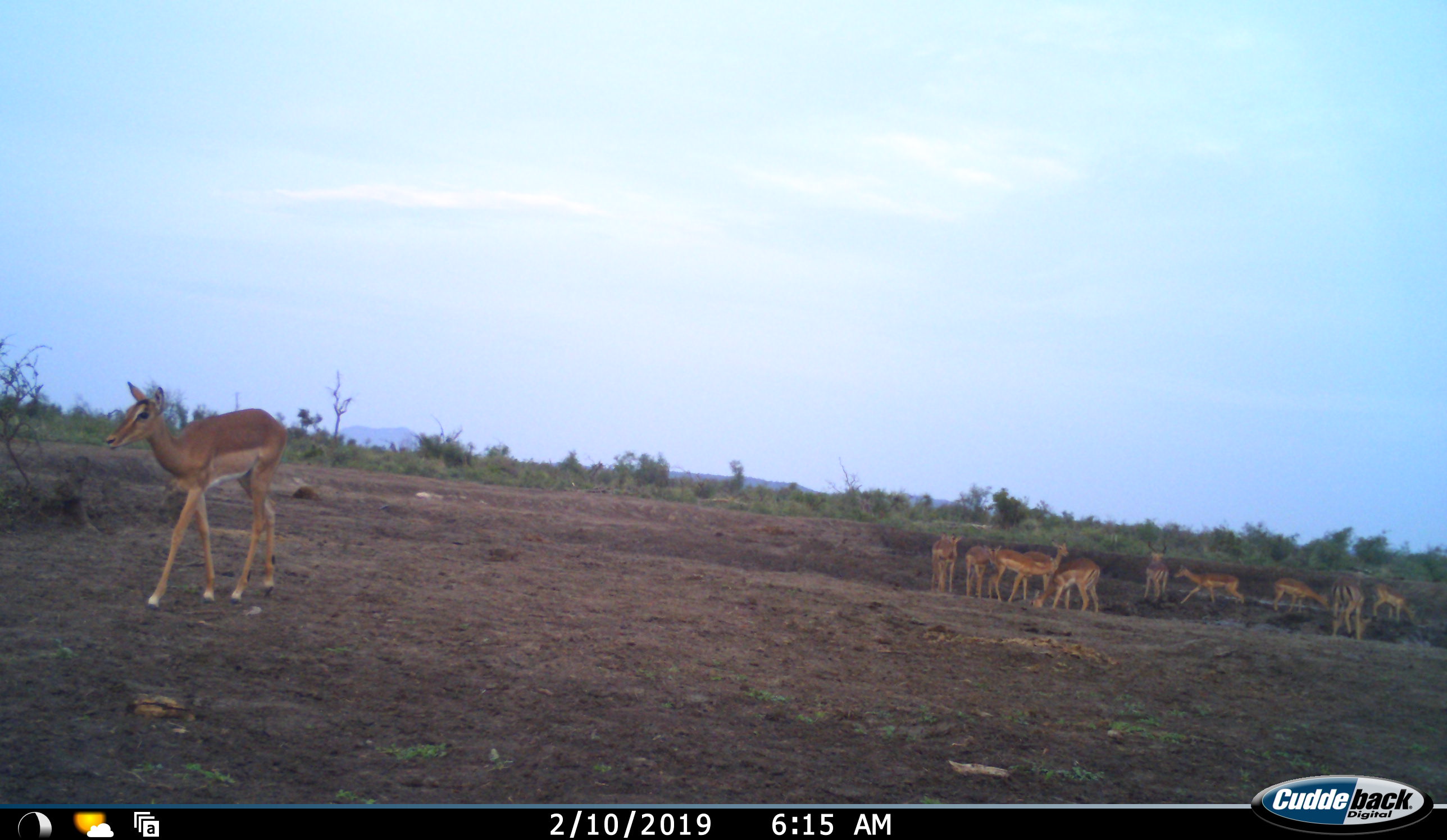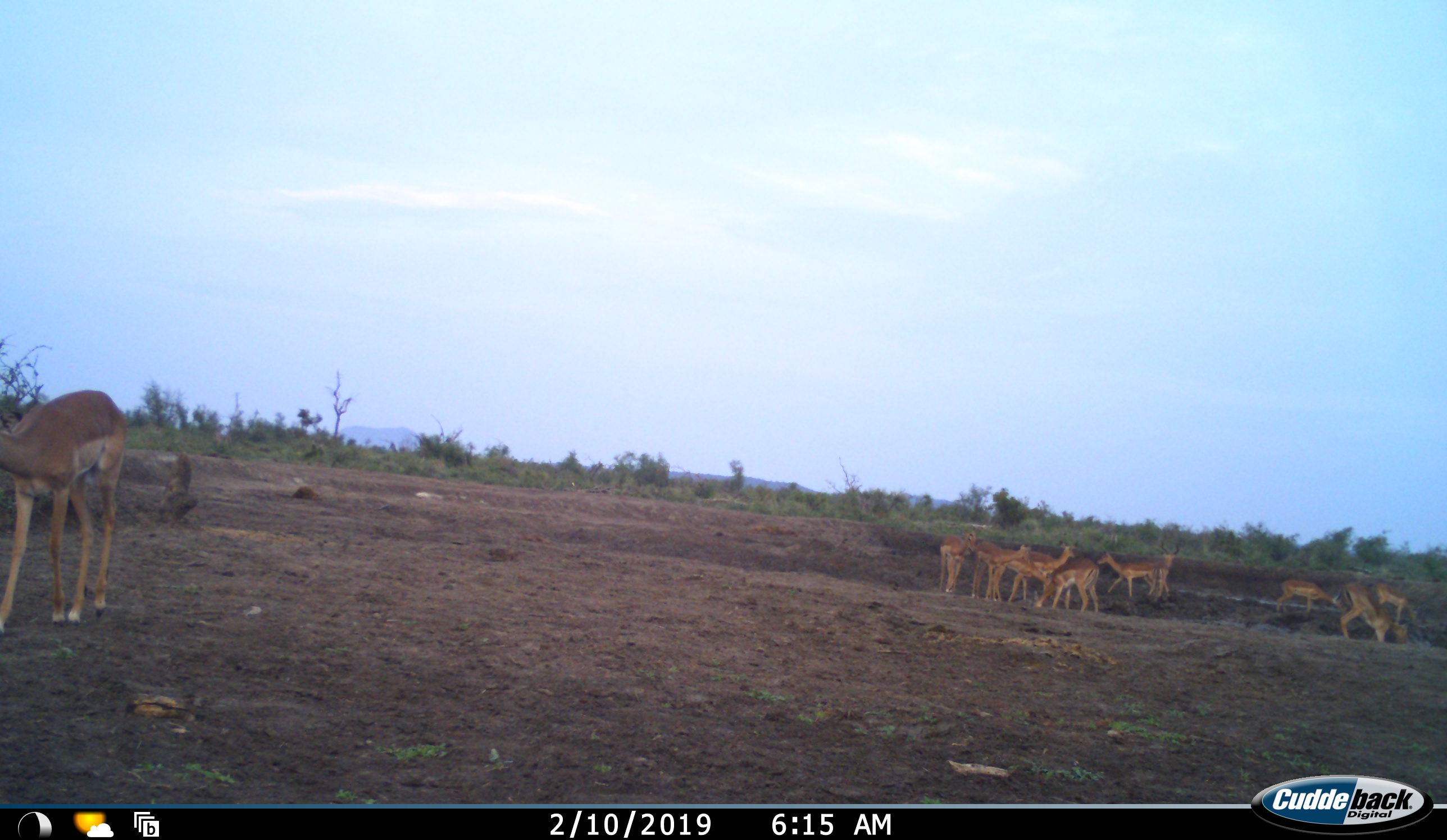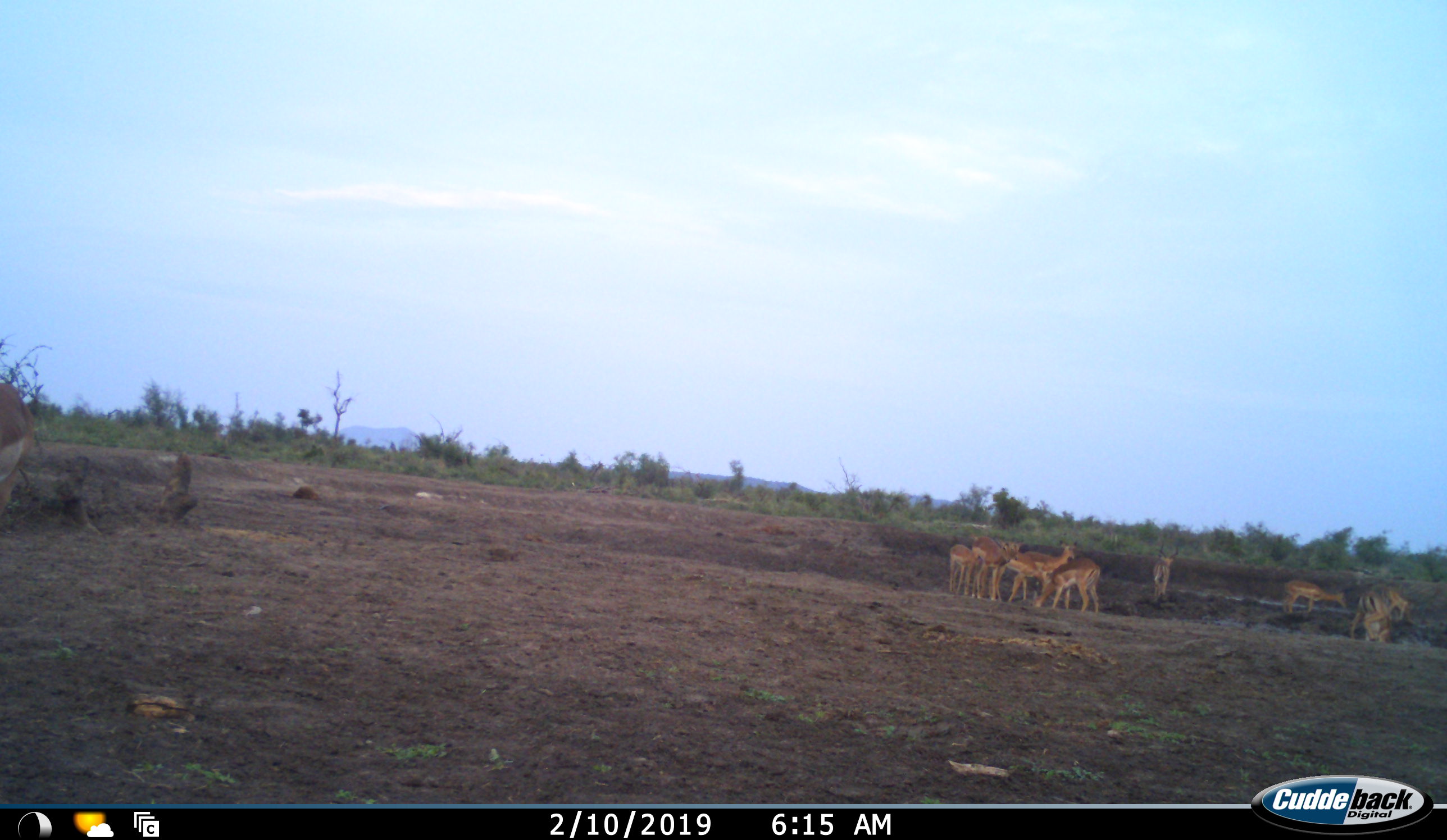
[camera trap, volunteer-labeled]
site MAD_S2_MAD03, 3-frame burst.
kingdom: Animalia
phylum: Chordata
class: Mammalia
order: Artiodactyla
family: Bovidae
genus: Aepyceros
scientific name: Aepyceros melampus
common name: impala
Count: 10.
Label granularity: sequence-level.